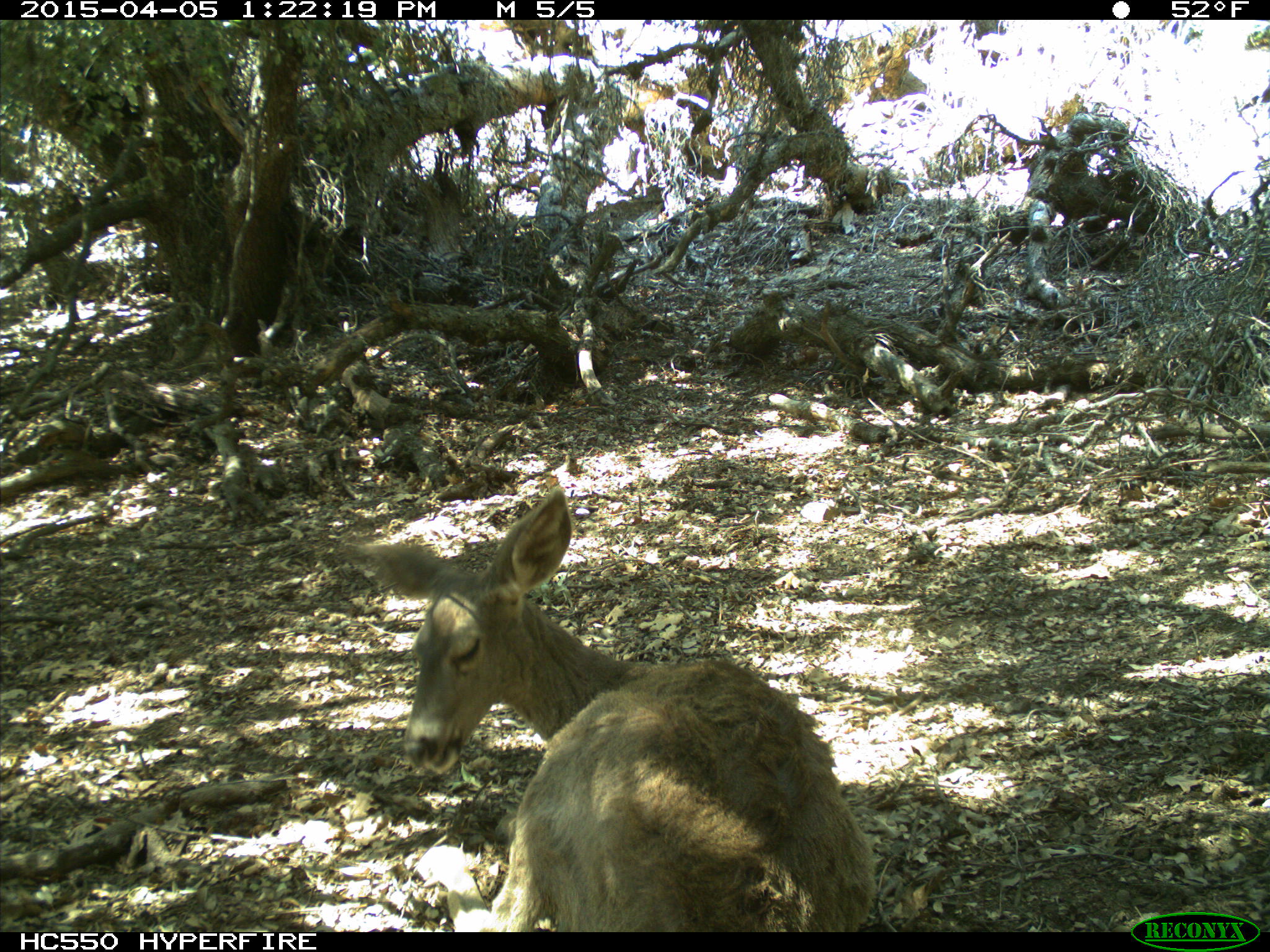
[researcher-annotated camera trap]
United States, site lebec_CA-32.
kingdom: Animalia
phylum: Chordata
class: Mammalia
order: Artiodactyla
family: Cervidae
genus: Odocoileus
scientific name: Odocoileus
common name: deer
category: unidentified deer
Unidentified deer (deer) (Odocoileus).